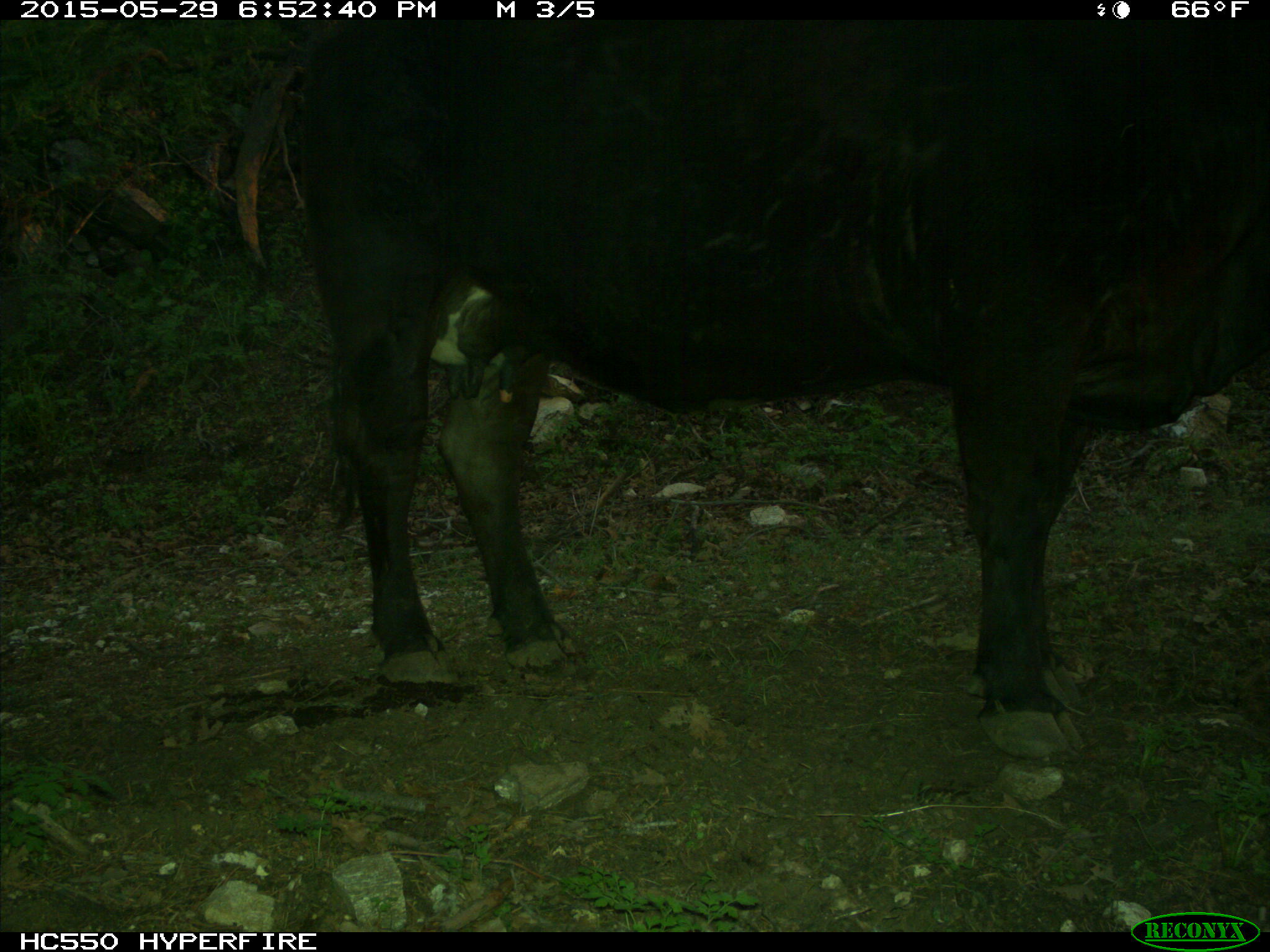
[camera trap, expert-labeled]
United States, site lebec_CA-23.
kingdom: Animalia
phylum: Chordata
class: Mammalia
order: Artiodactyla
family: Bovidae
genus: Bos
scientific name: Bos taurus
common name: domestic cow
Bos taurus (domestic cow).